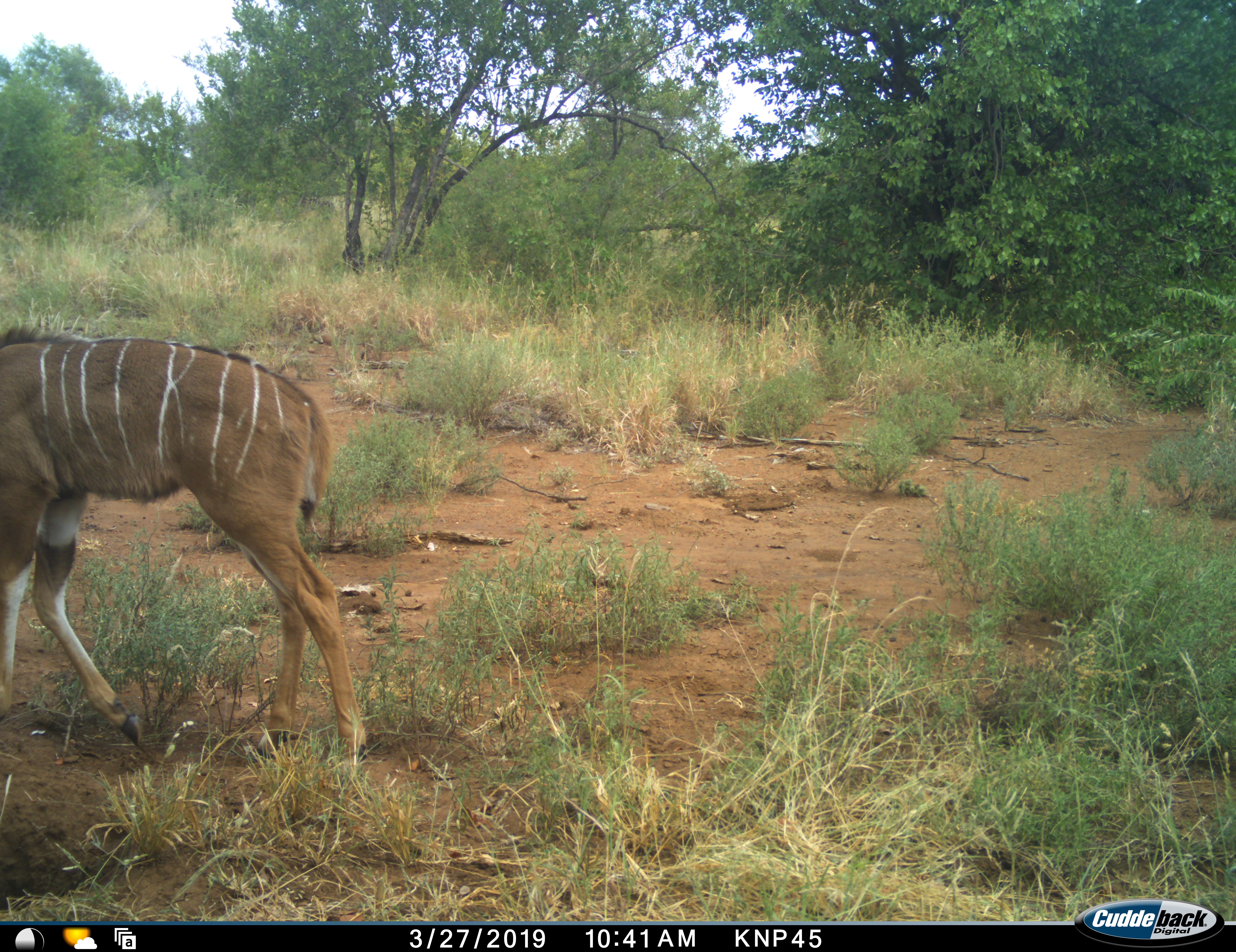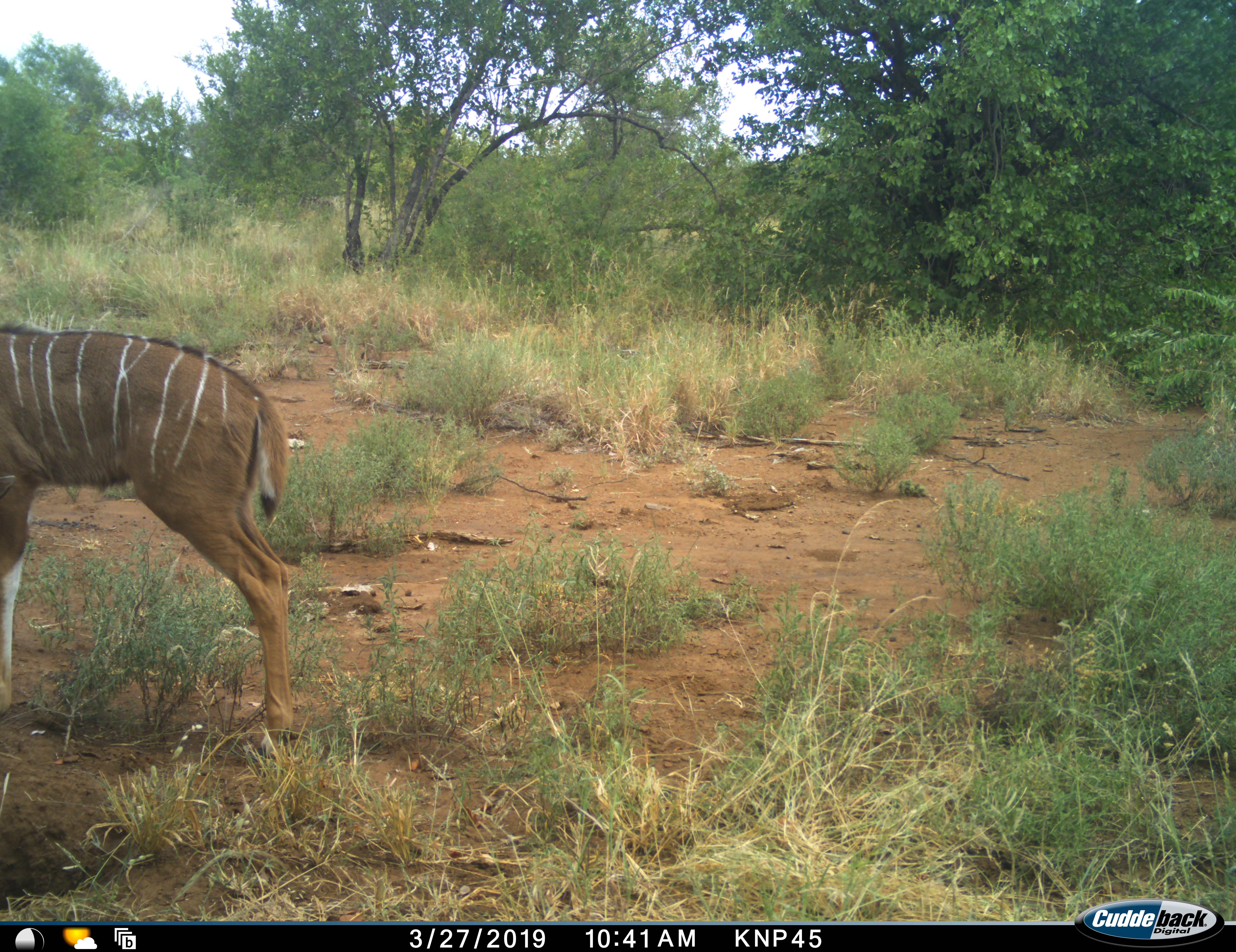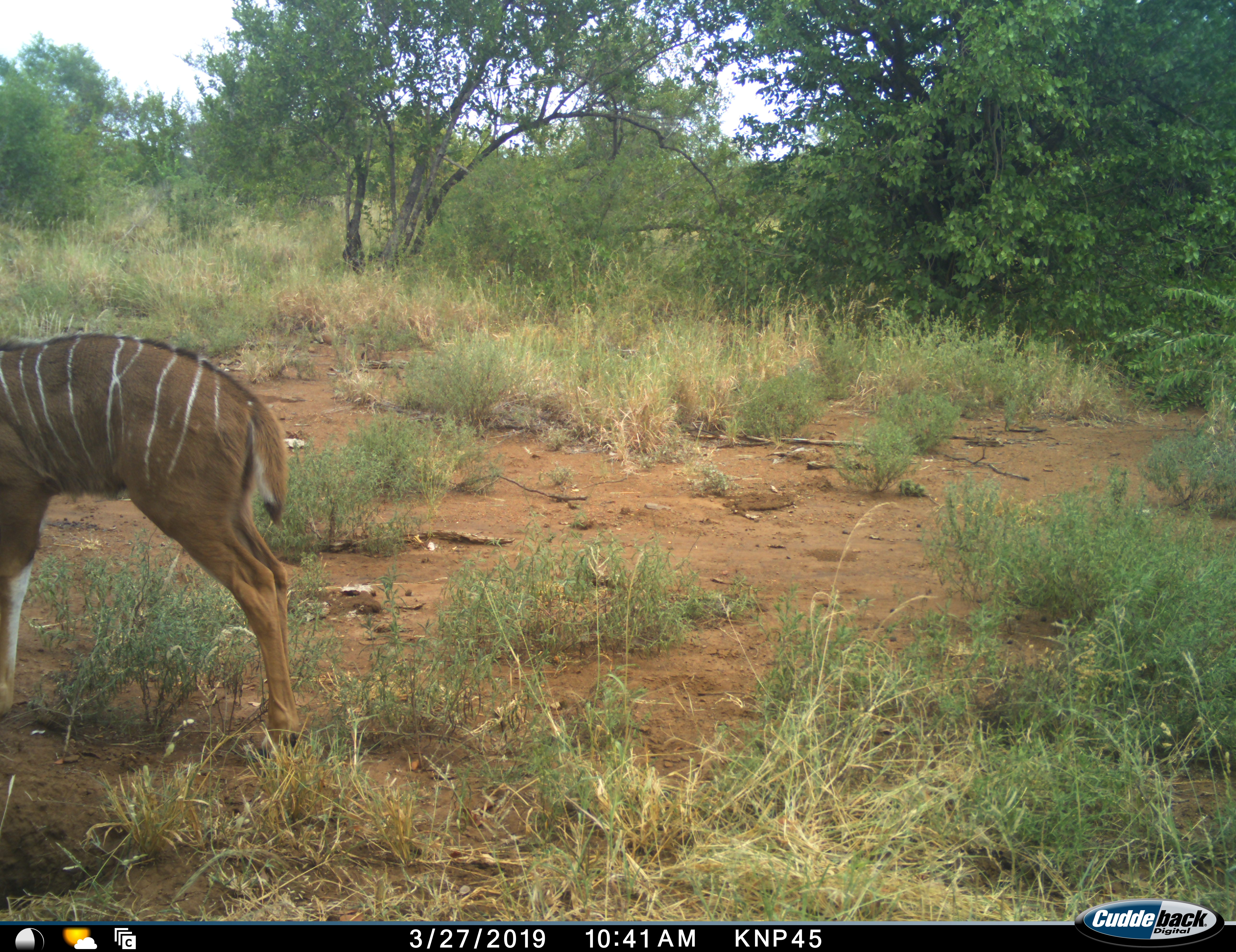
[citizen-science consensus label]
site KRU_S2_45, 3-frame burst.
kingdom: Animalia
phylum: Chordata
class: Mammalia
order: Artiodactyla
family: Bovidae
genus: Tragelaphus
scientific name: Tragelaphus angasii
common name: nyala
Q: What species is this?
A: Nyala (Tragelaphus angasii).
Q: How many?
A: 1.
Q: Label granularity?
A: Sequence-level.